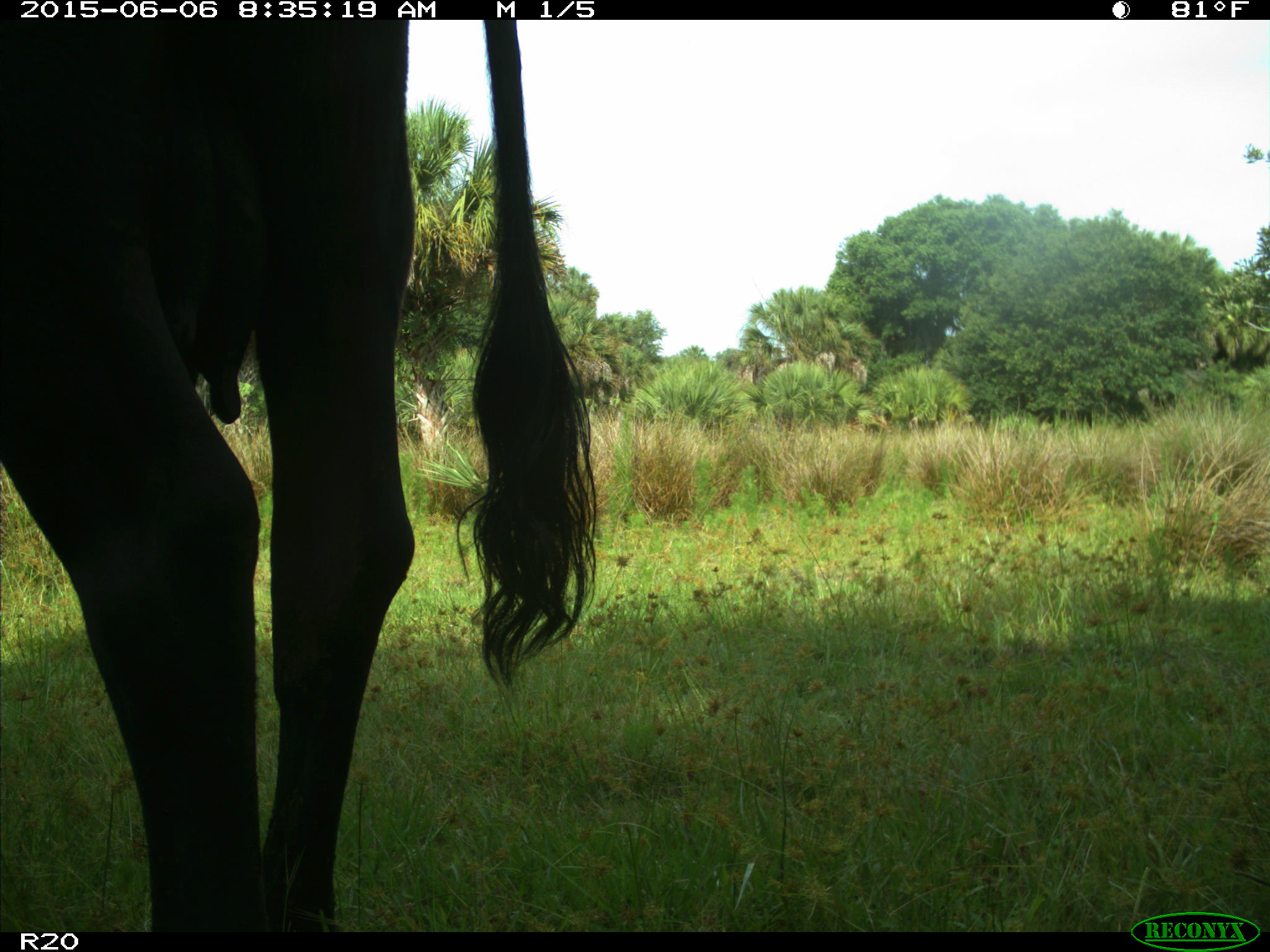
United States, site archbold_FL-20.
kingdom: Animalia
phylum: Chordata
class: Mammalia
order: Artiodactyla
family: Bovidae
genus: Bos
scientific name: Bos taurus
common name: domestic cow